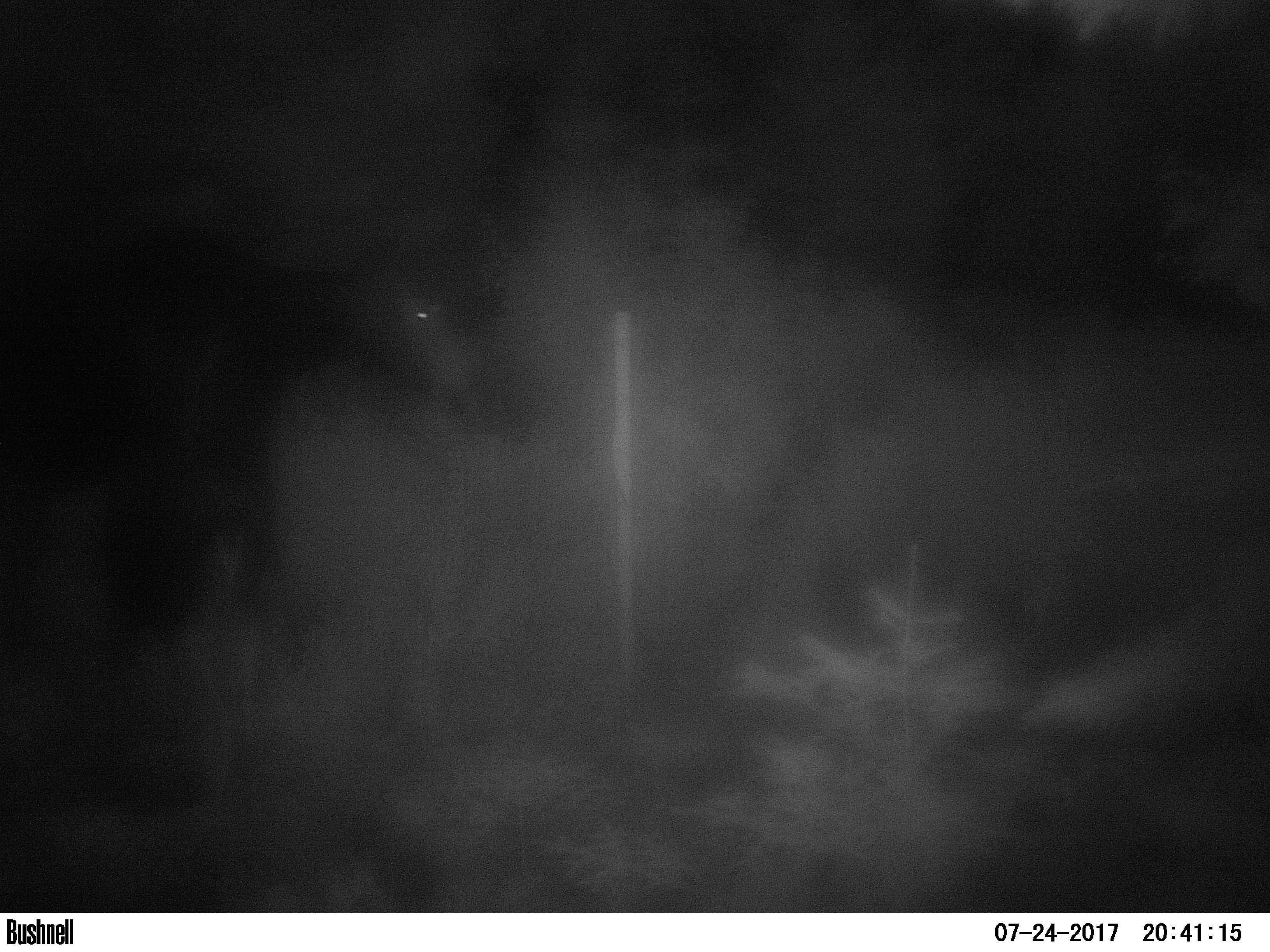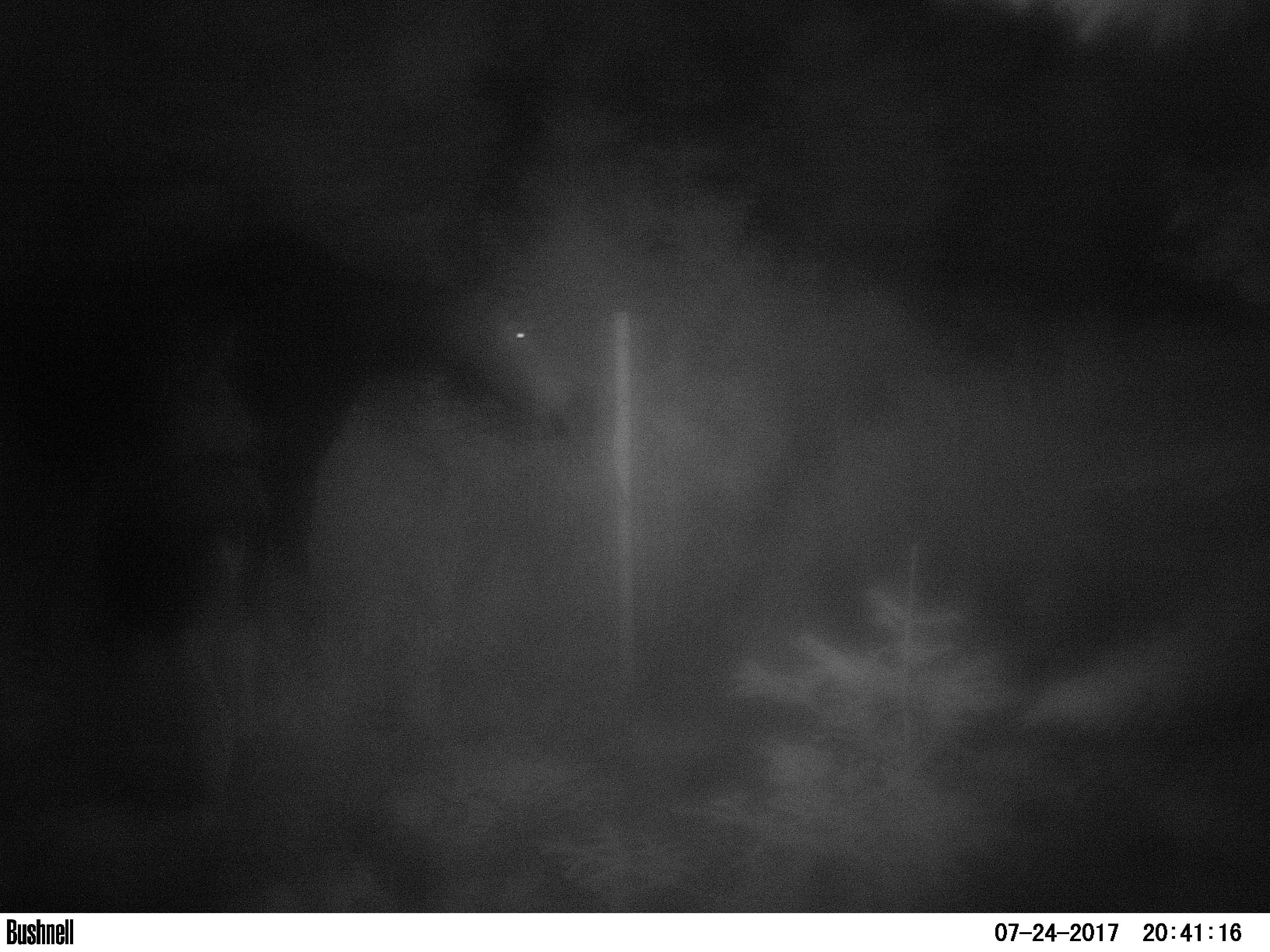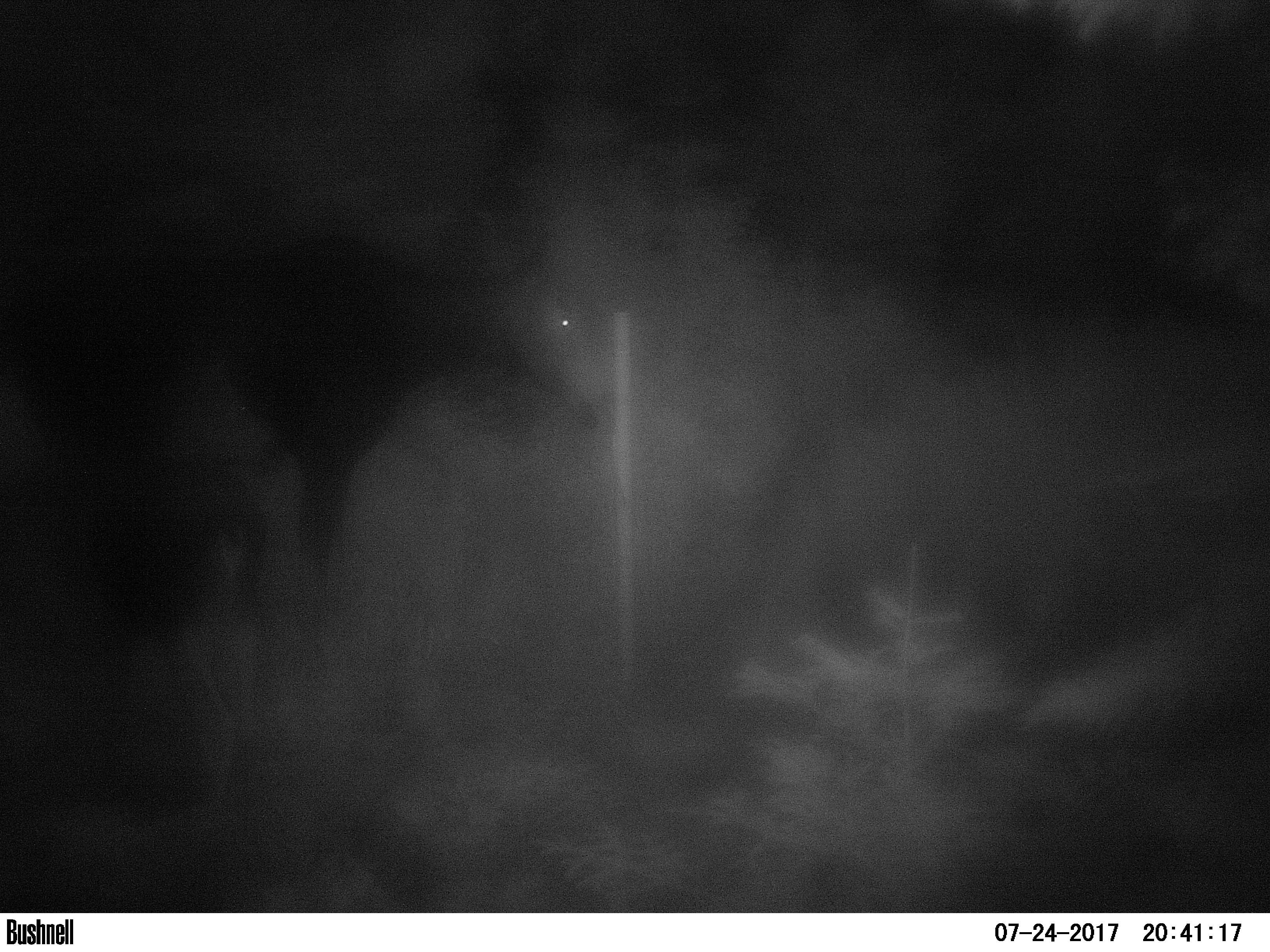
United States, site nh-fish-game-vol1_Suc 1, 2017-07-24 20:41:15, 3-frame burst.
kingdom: Animalia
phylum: Chordata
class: Mammalia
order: Artiodactyla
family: Cervidae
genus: Alces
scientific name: Alces alces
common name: moose